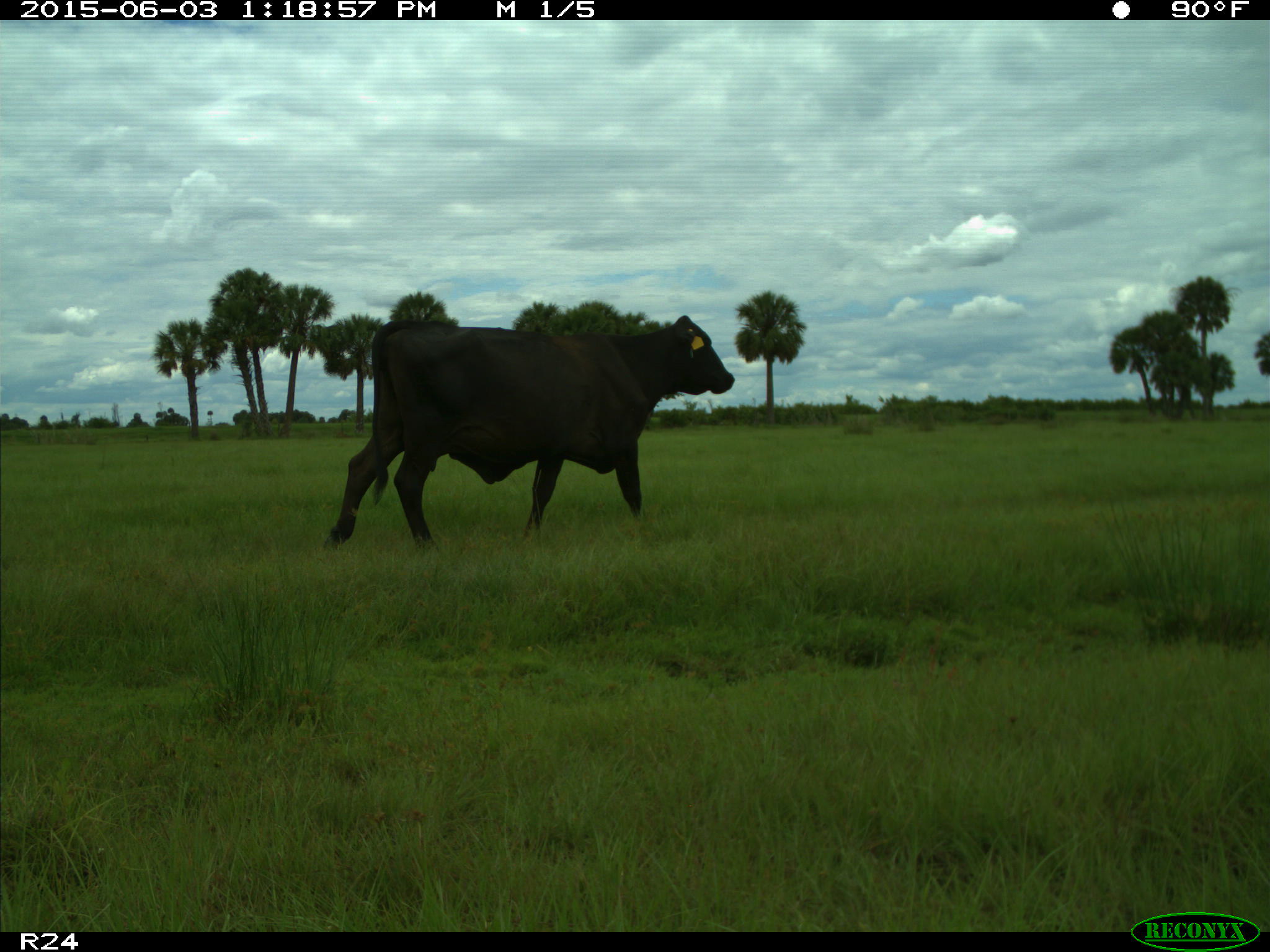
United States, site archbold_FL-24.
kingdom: Animalia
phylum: Chordata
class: Mammalia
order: Artiodactyla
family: Bovidae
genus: Bos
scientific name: Bos taurus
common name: domestic cow